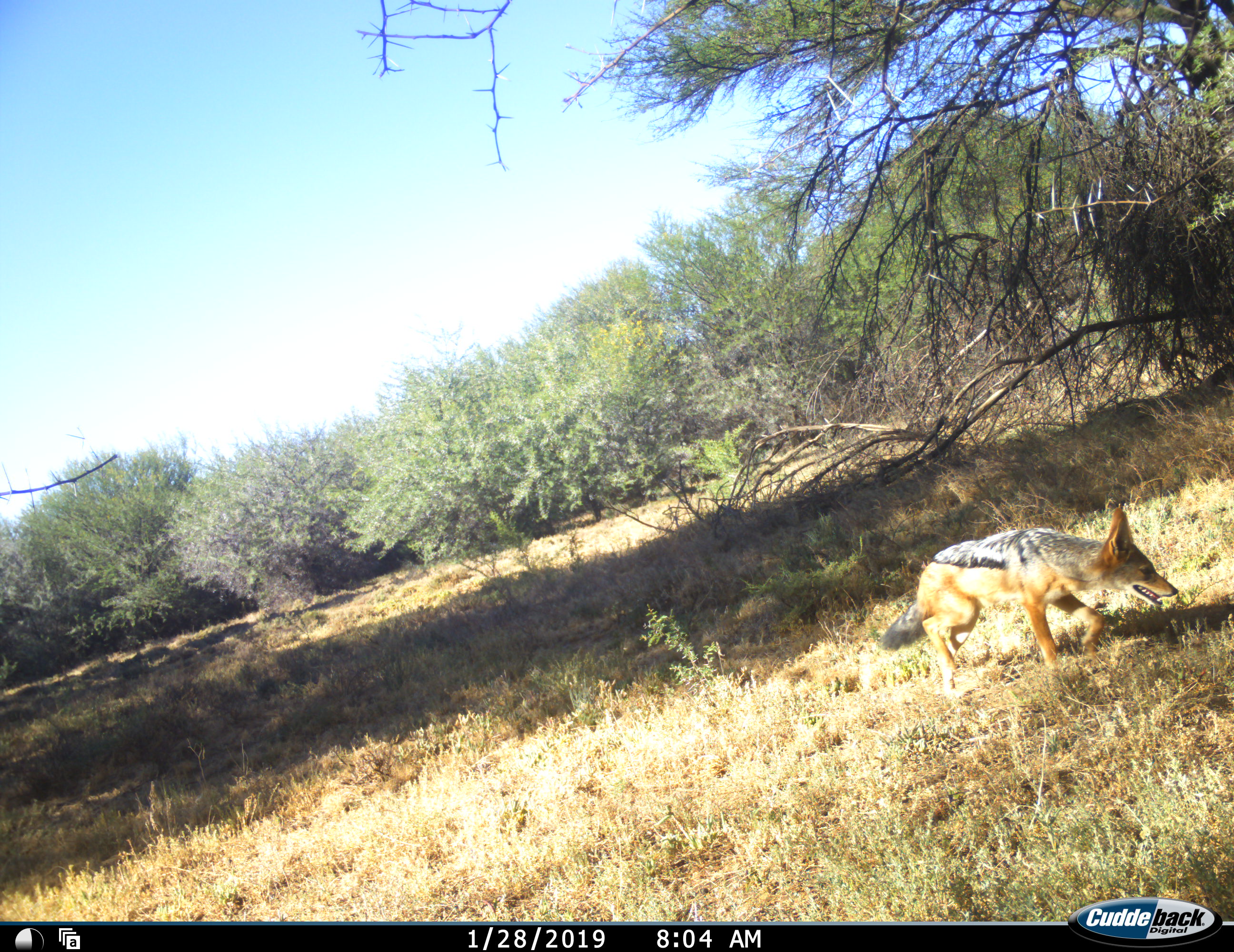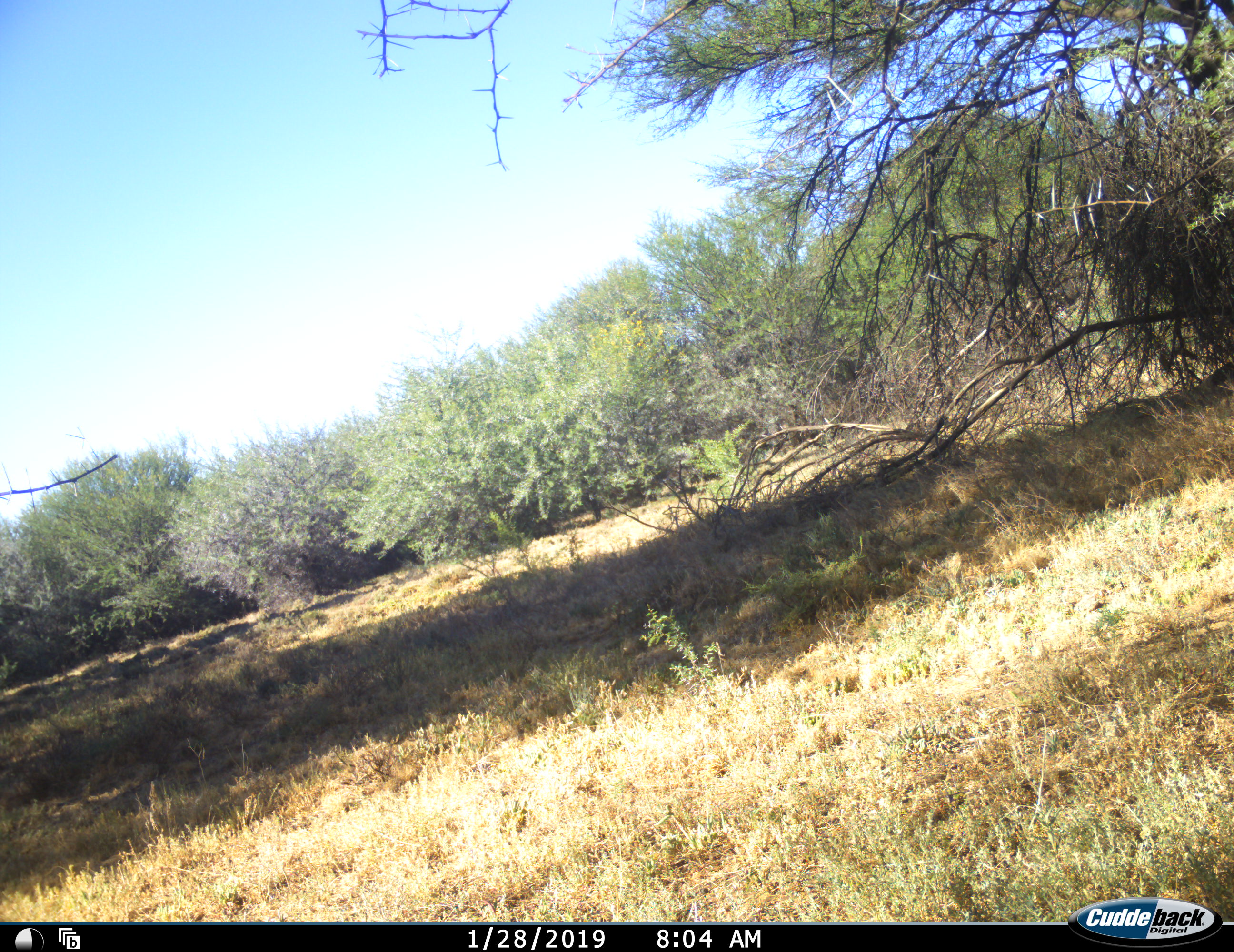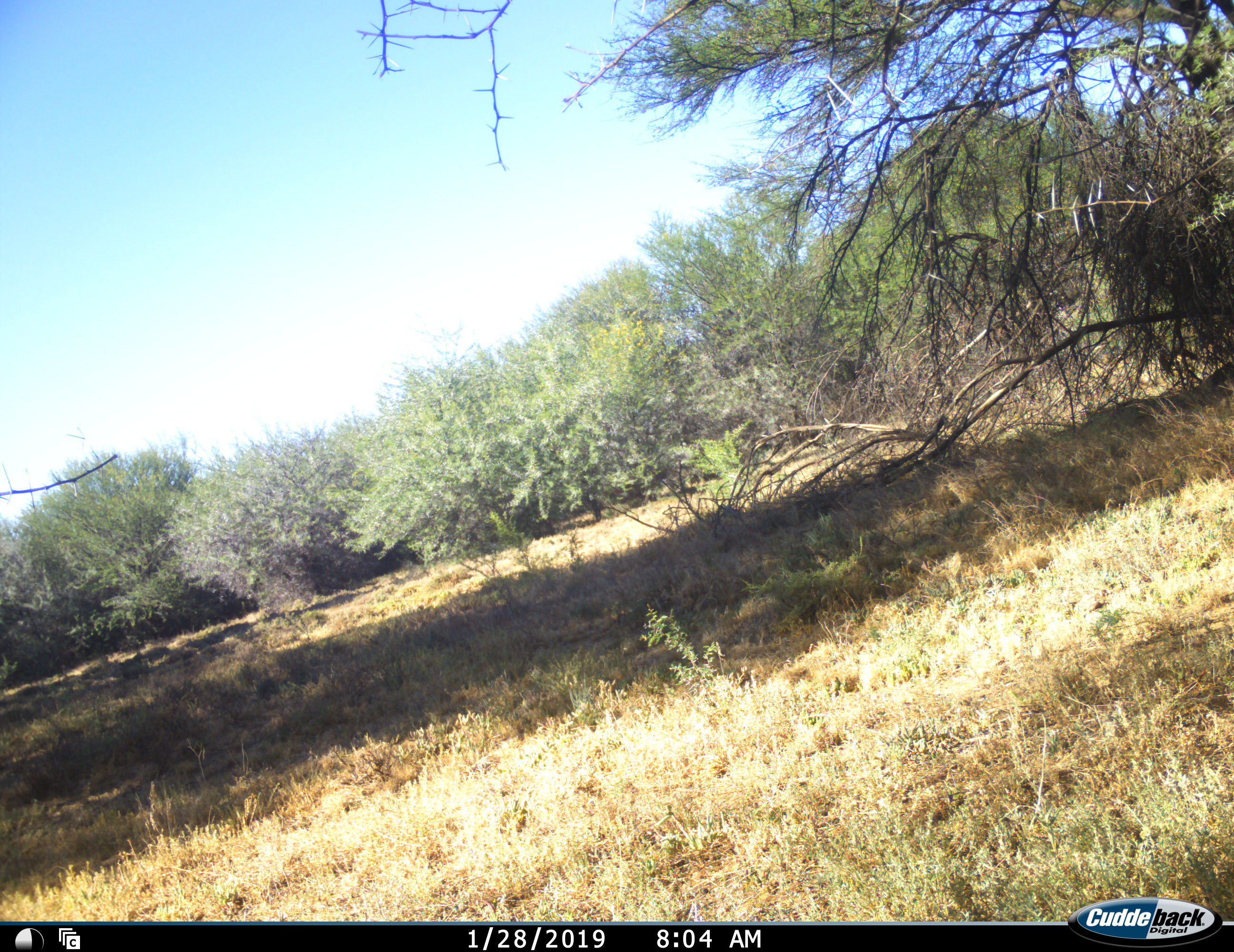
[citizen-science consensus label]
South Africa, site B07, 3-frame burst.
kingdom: Animalia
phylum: Chordata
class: Mammalia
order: Carnivora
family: Canidae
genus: Lupulella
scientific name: Lupulella mesomelas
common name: black-backed jackal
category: jackalblackbacked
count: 1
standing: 0%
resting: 0%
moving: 100%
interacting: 0%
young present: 0%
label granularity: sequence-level